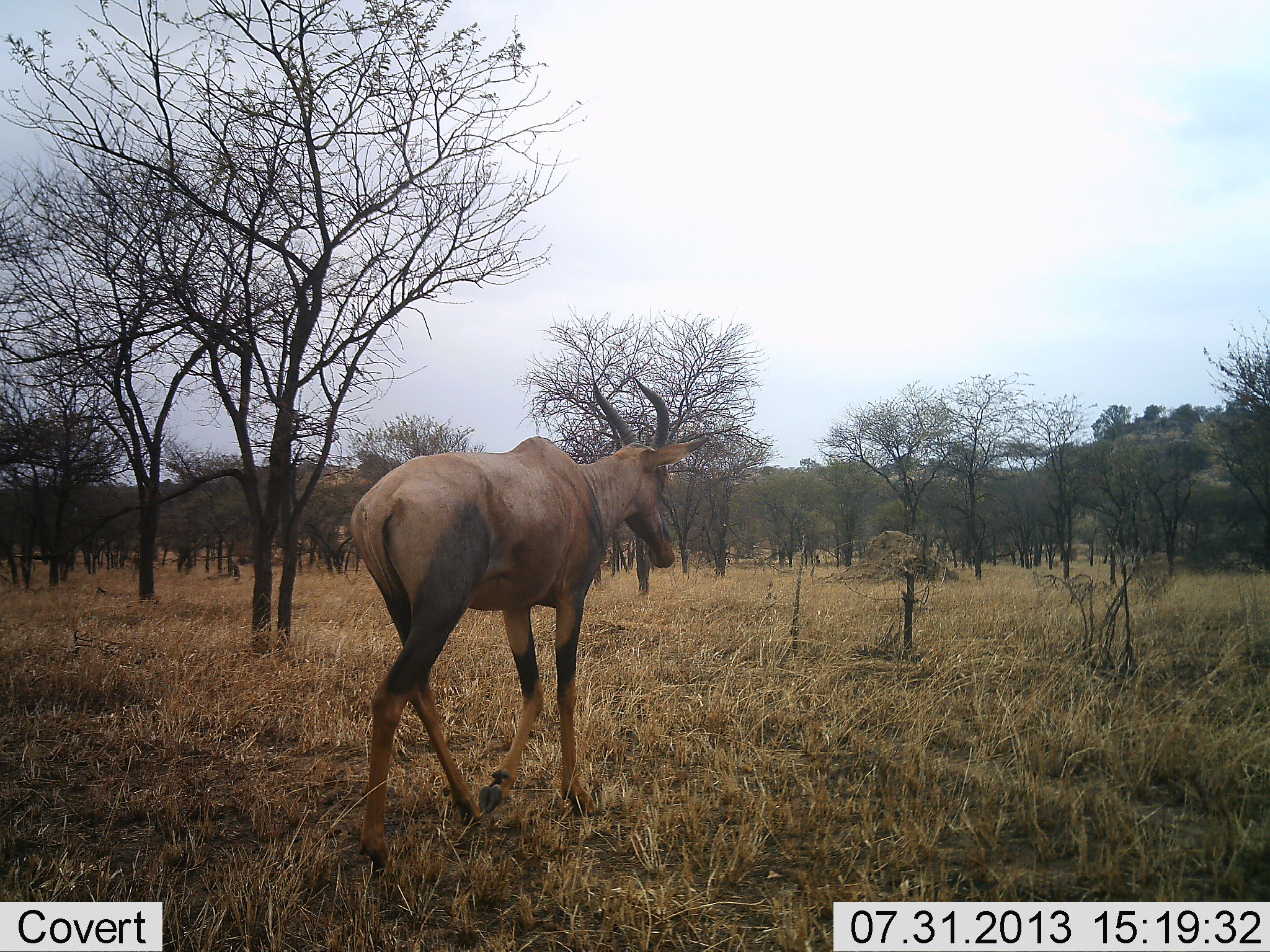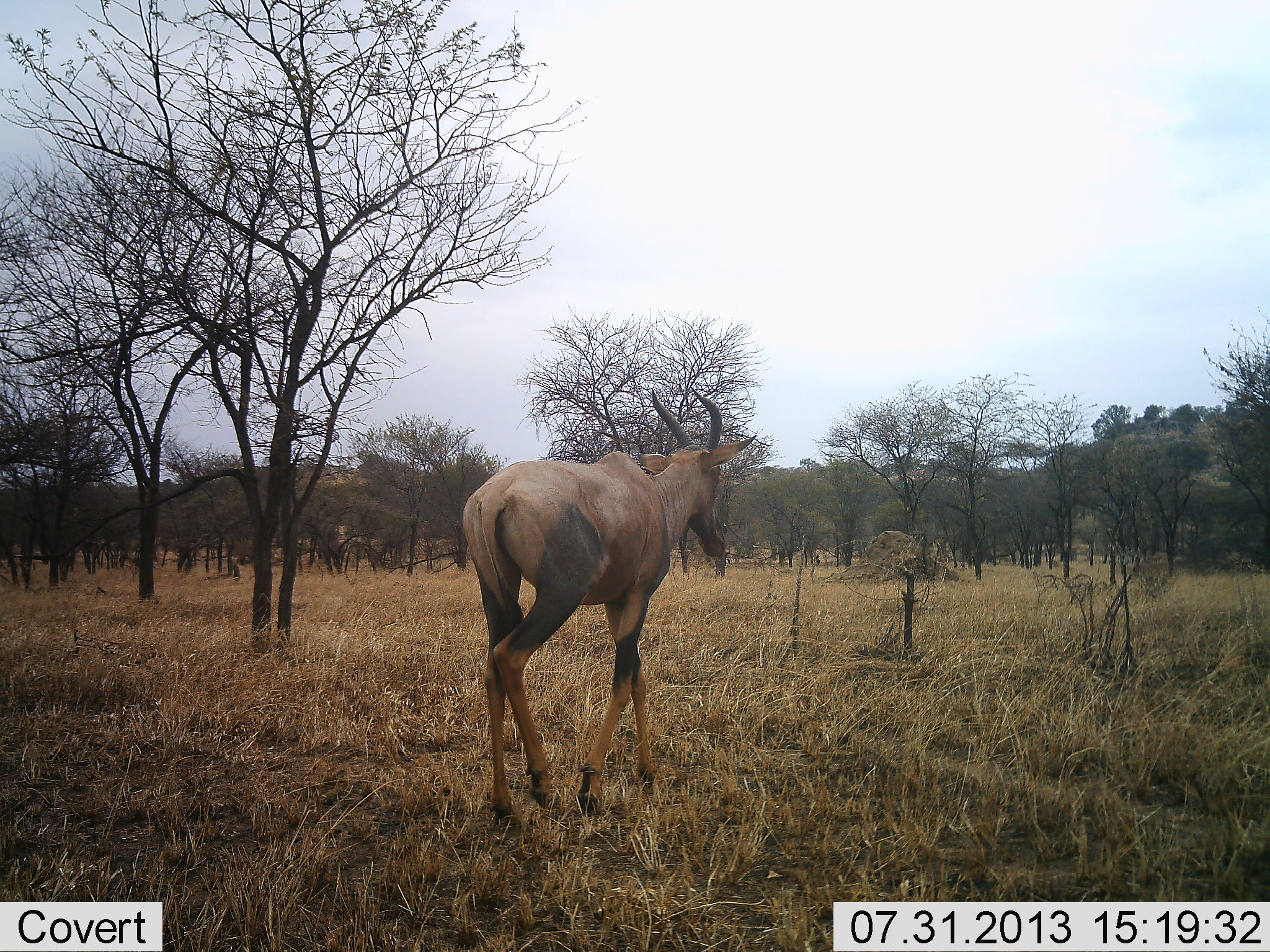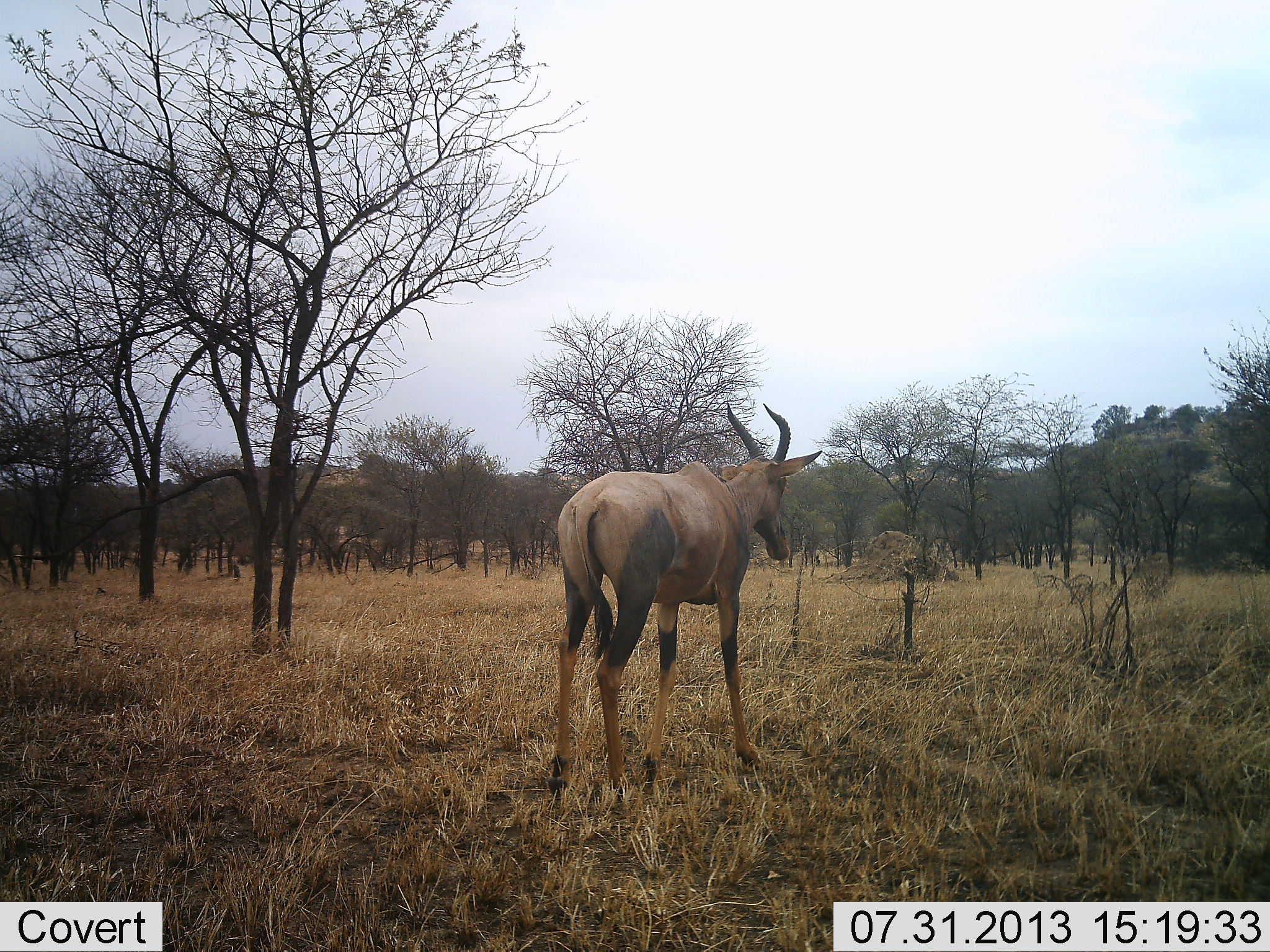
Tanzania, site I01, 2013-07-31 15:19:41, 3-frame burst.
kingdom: Animalia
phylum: Chordata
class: Mammalia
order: Artiodactyla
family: Bovidae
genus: Damaliscus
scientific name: Damaliscus lunatus jimela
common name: topi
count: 1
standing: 10%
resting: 0%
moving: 100%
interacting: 0%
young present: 0%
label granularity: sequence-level